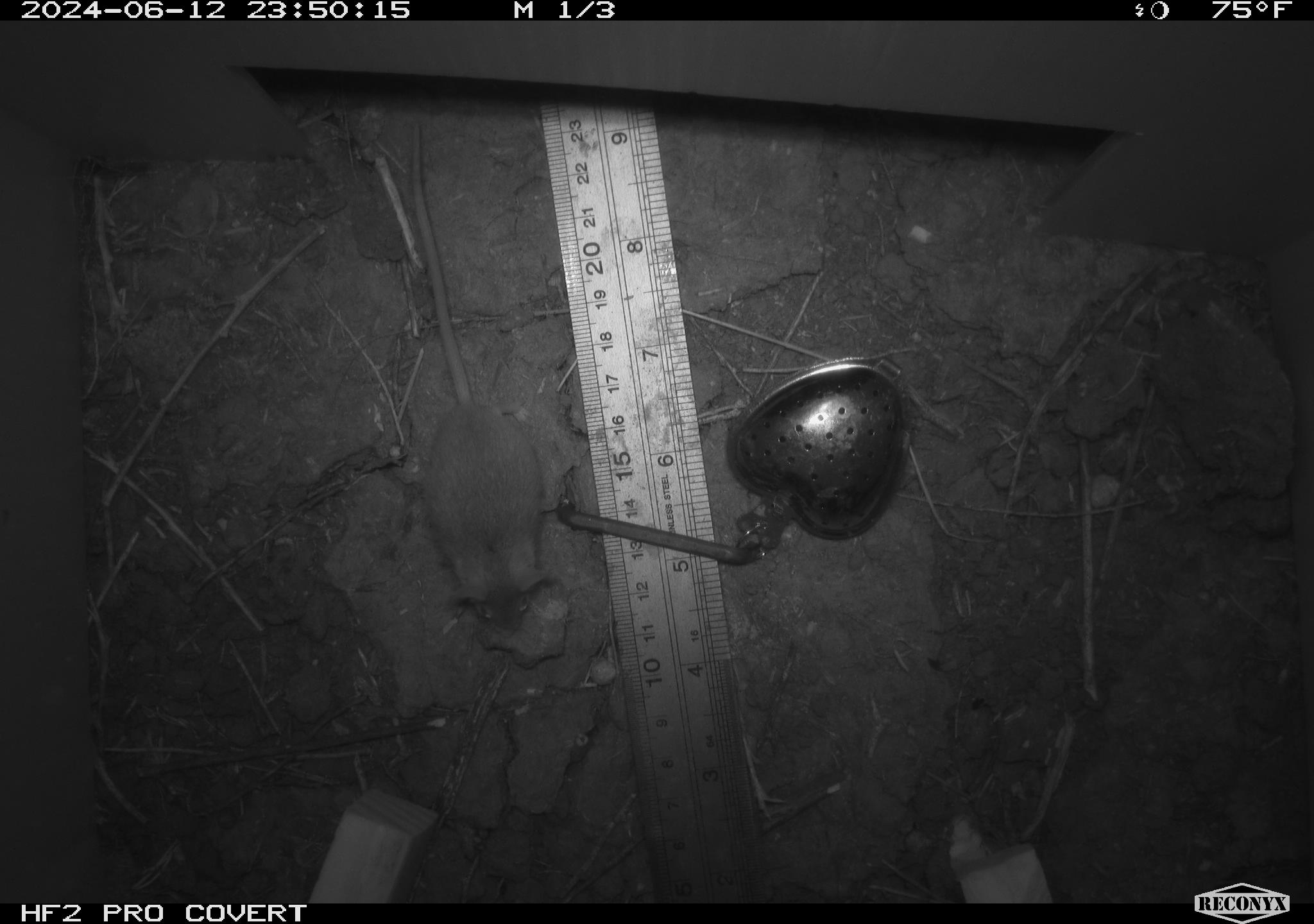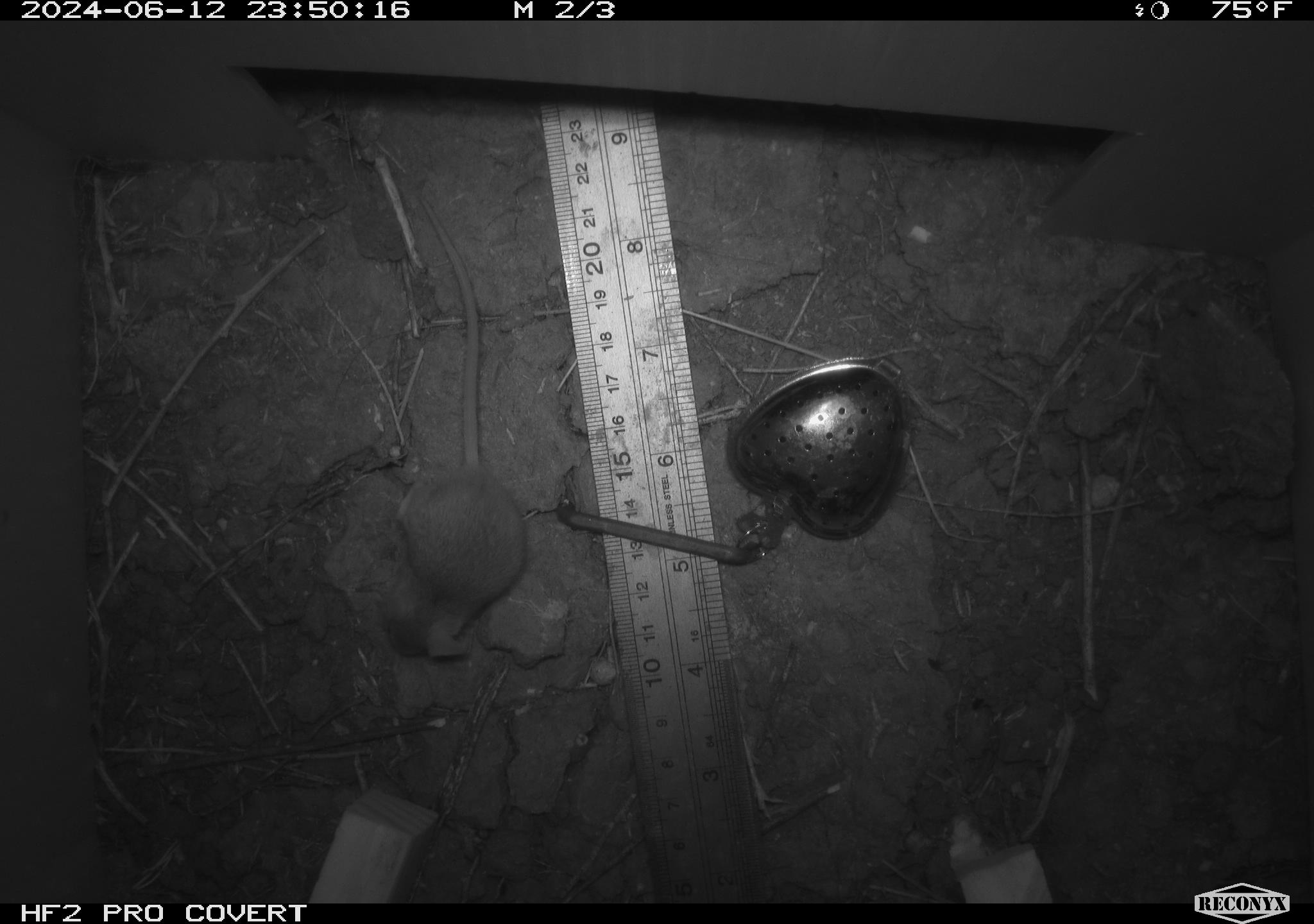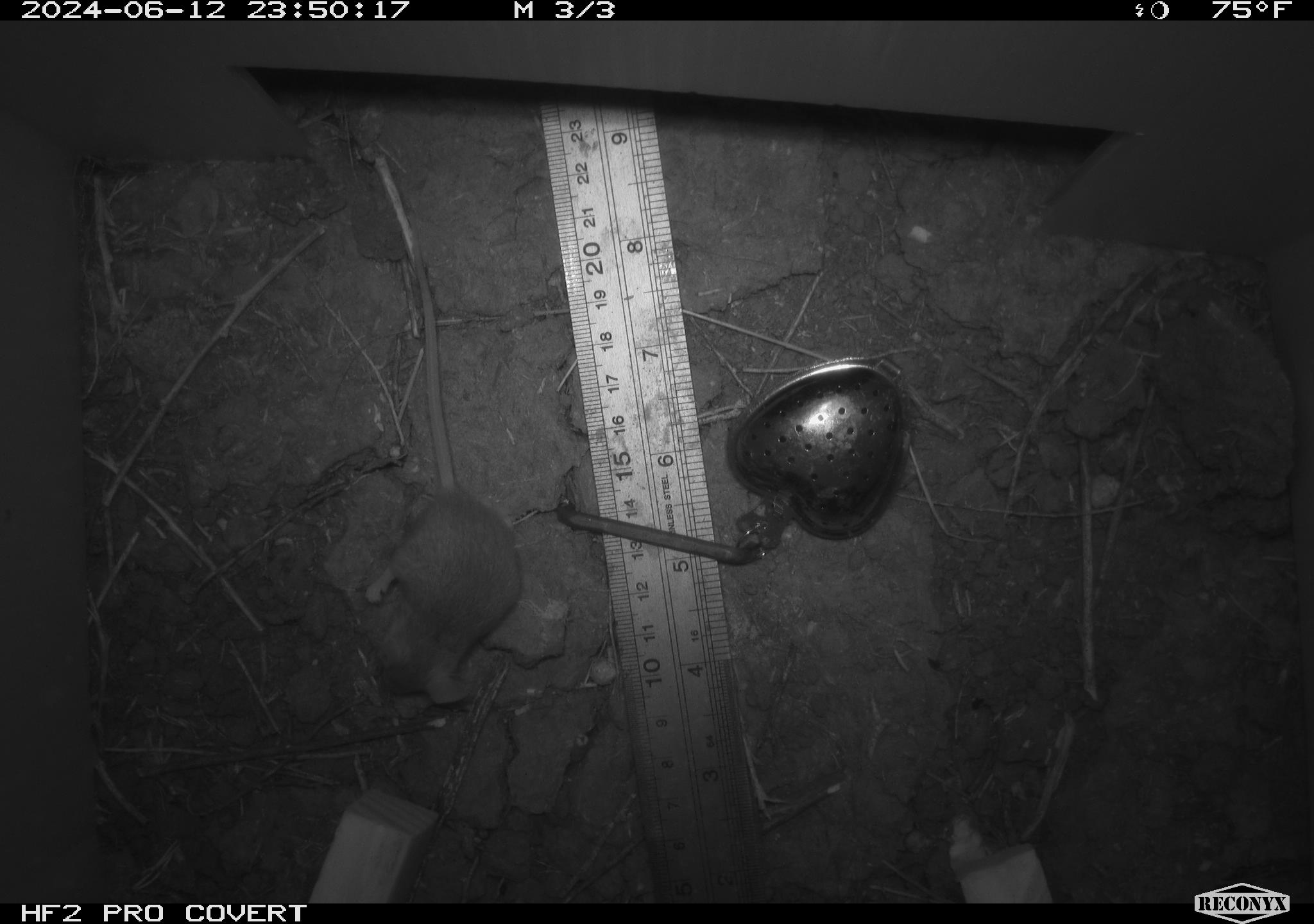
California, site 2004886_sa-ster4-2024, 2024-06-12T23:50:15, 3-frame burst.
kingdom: Animalia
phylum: Chordata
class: Mammalia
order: Rodentia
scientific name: Rodentia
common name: mouse species